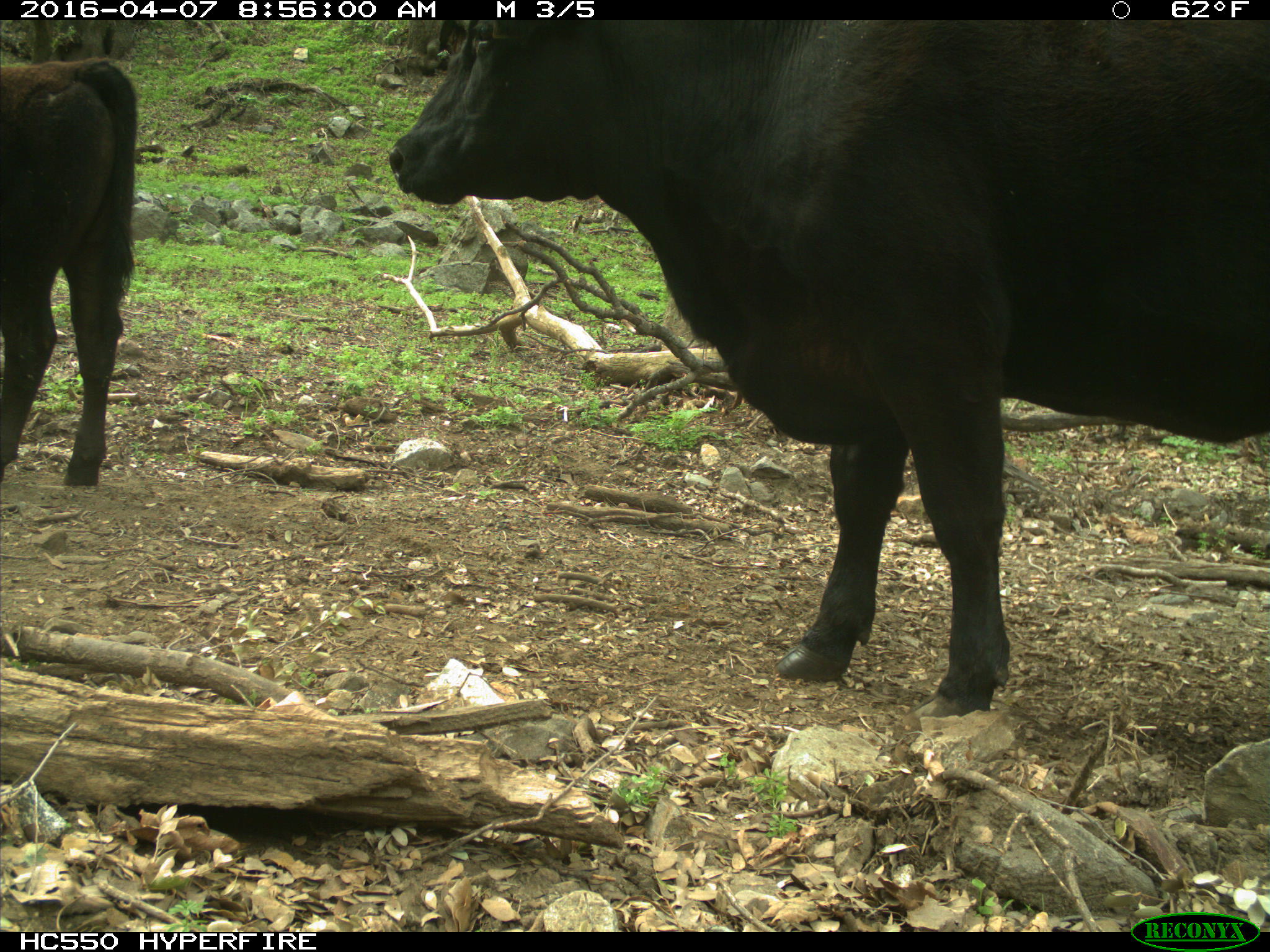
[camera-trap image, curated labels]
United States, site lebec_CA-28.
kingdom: Animalia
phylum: Chordata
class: Mammalia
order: Artiodactyla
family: Bovidae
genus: Bos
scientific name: Bos taurus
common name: domestic cow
Bos taurus (domestic cow).